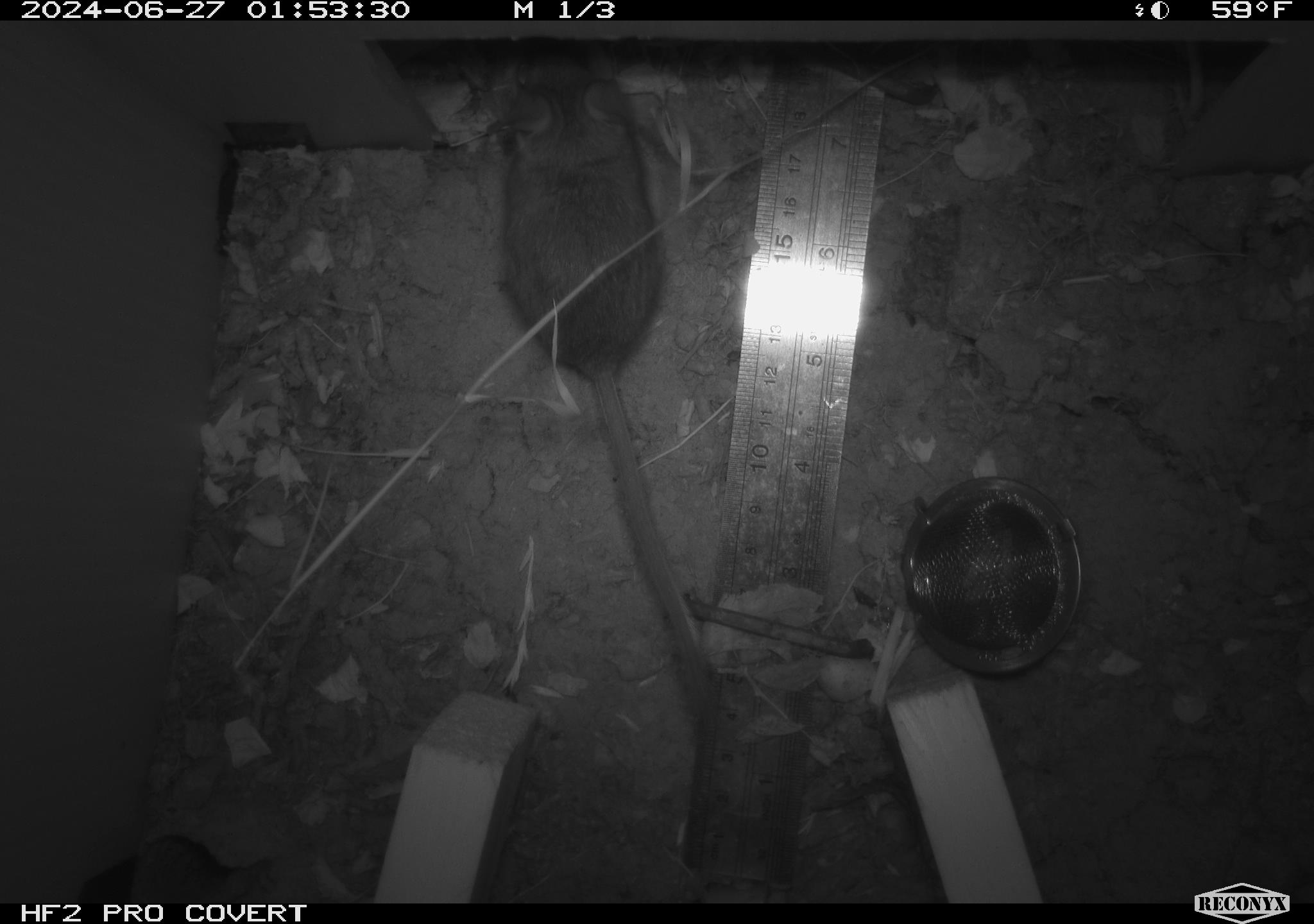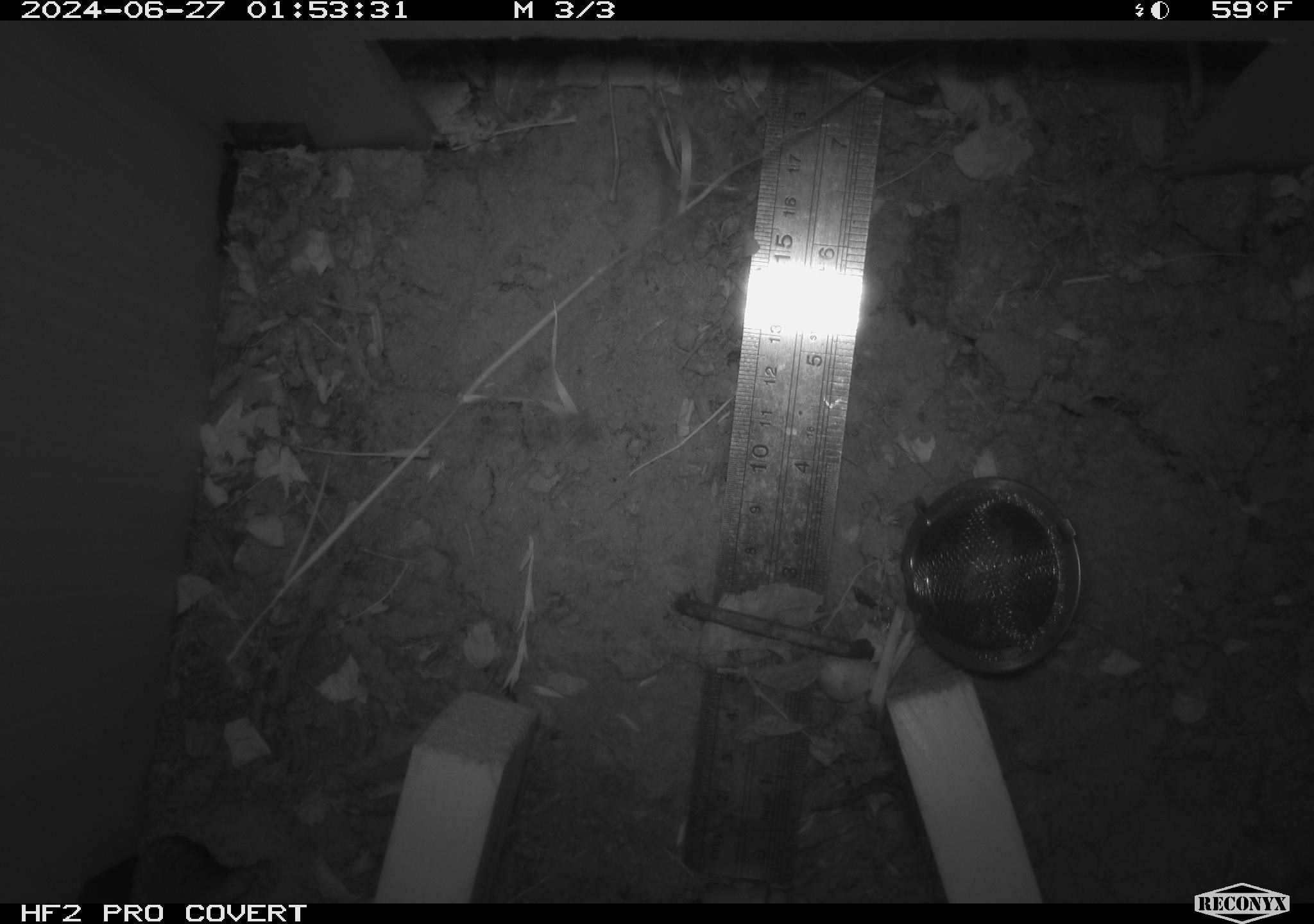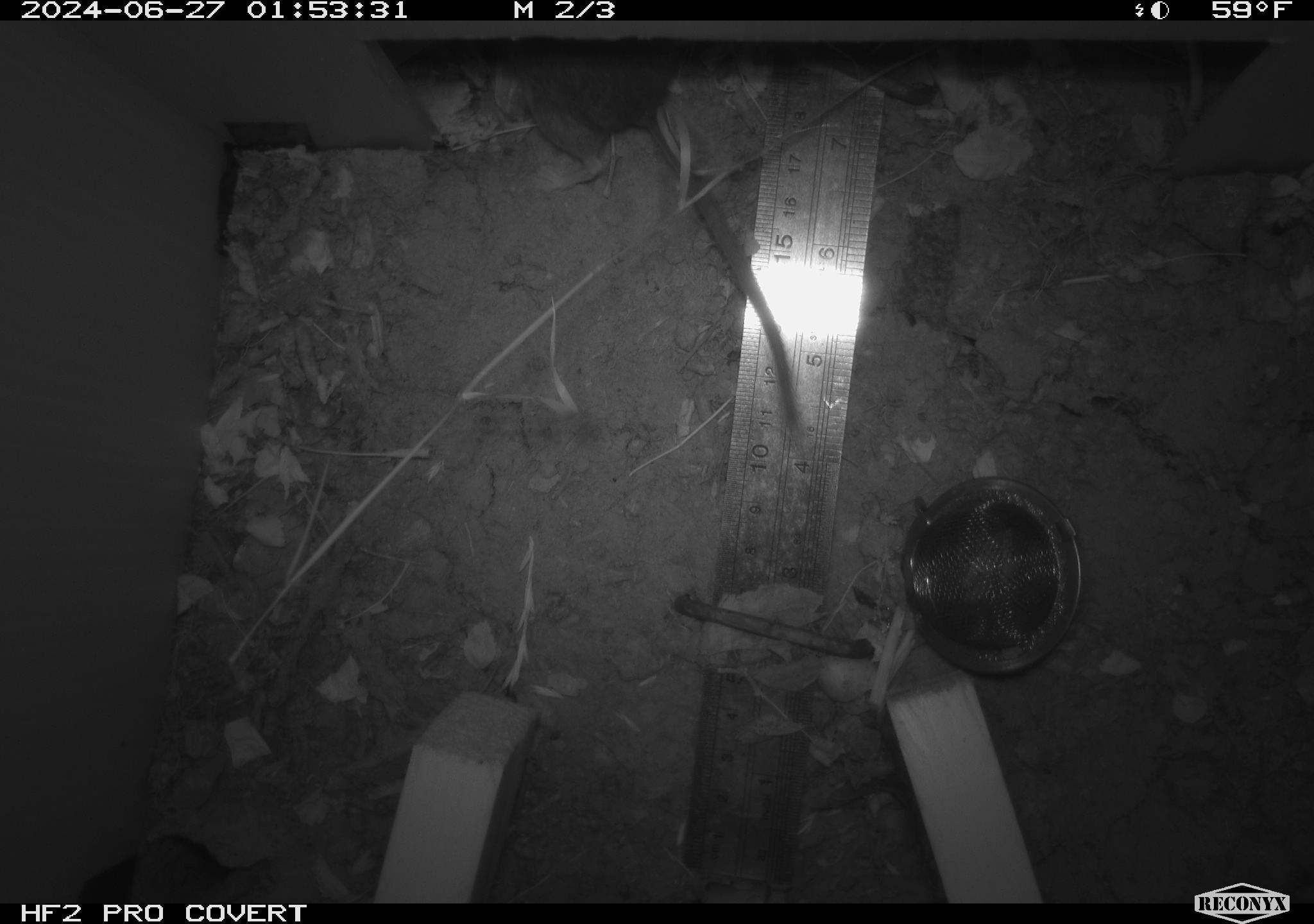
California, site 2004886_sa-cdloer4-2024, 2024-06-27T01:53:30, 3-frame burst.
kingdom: Animalia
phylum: Chordata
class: Mammalia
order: Rodentia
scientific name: Rodentia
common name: rodent